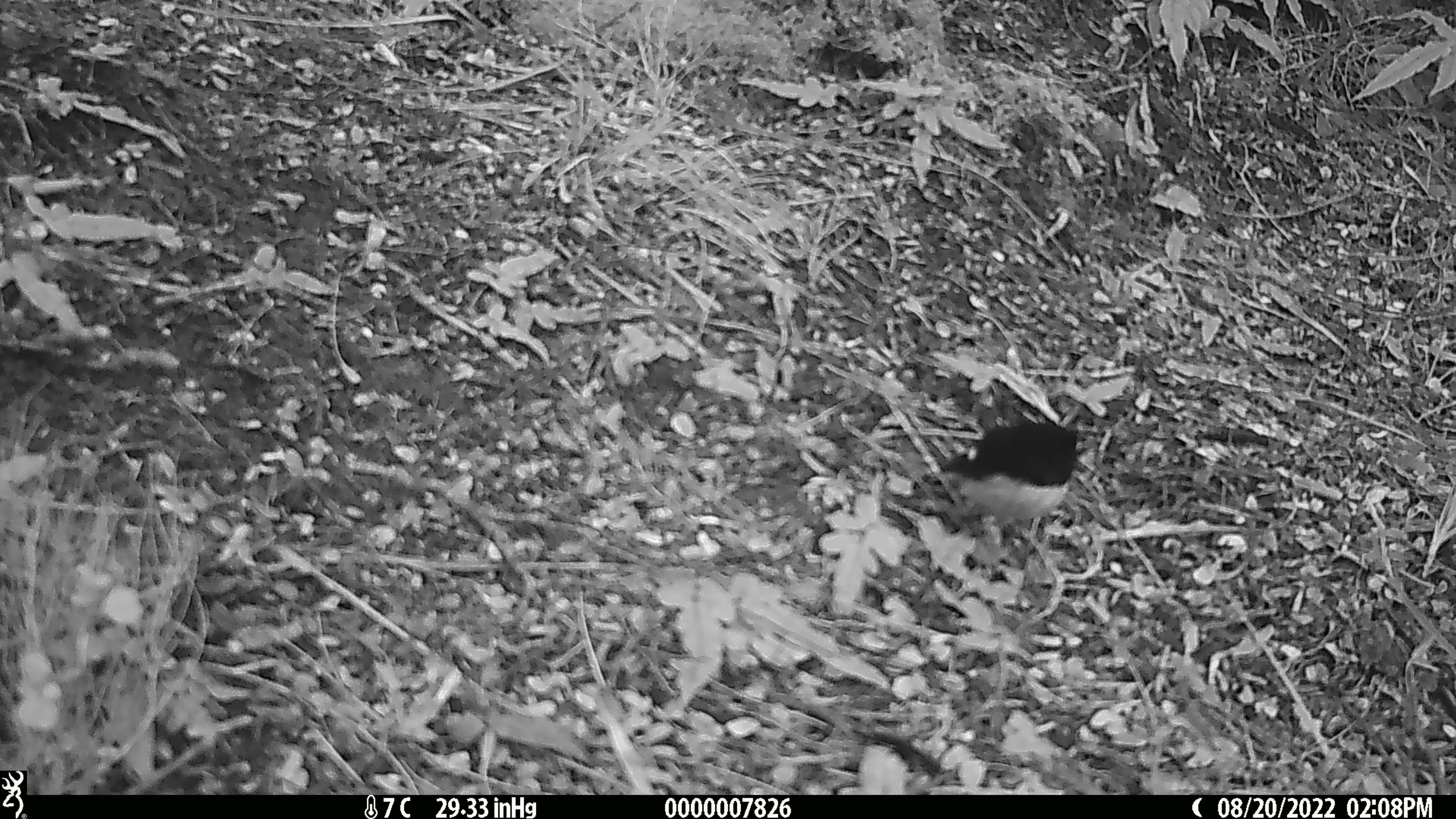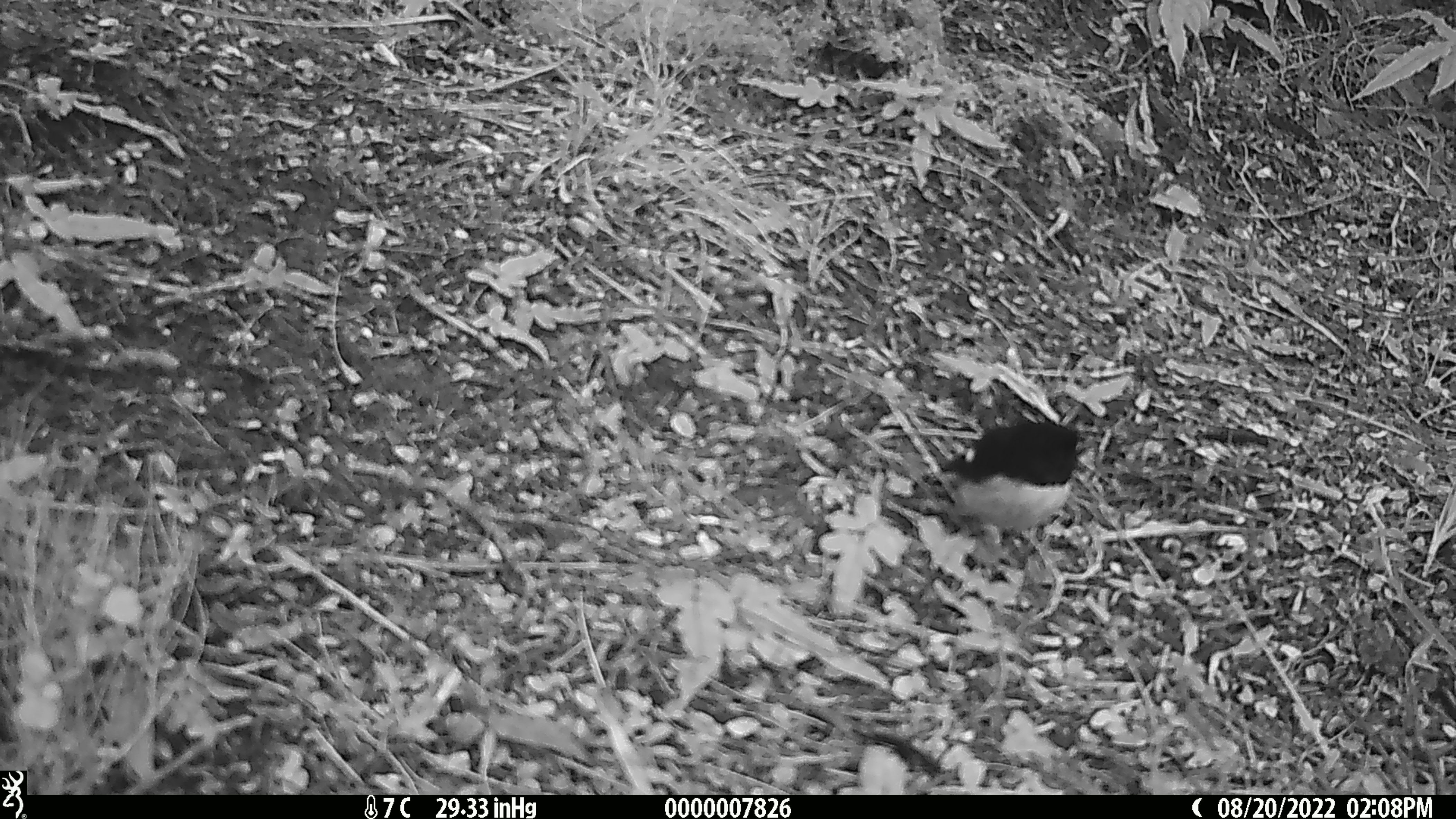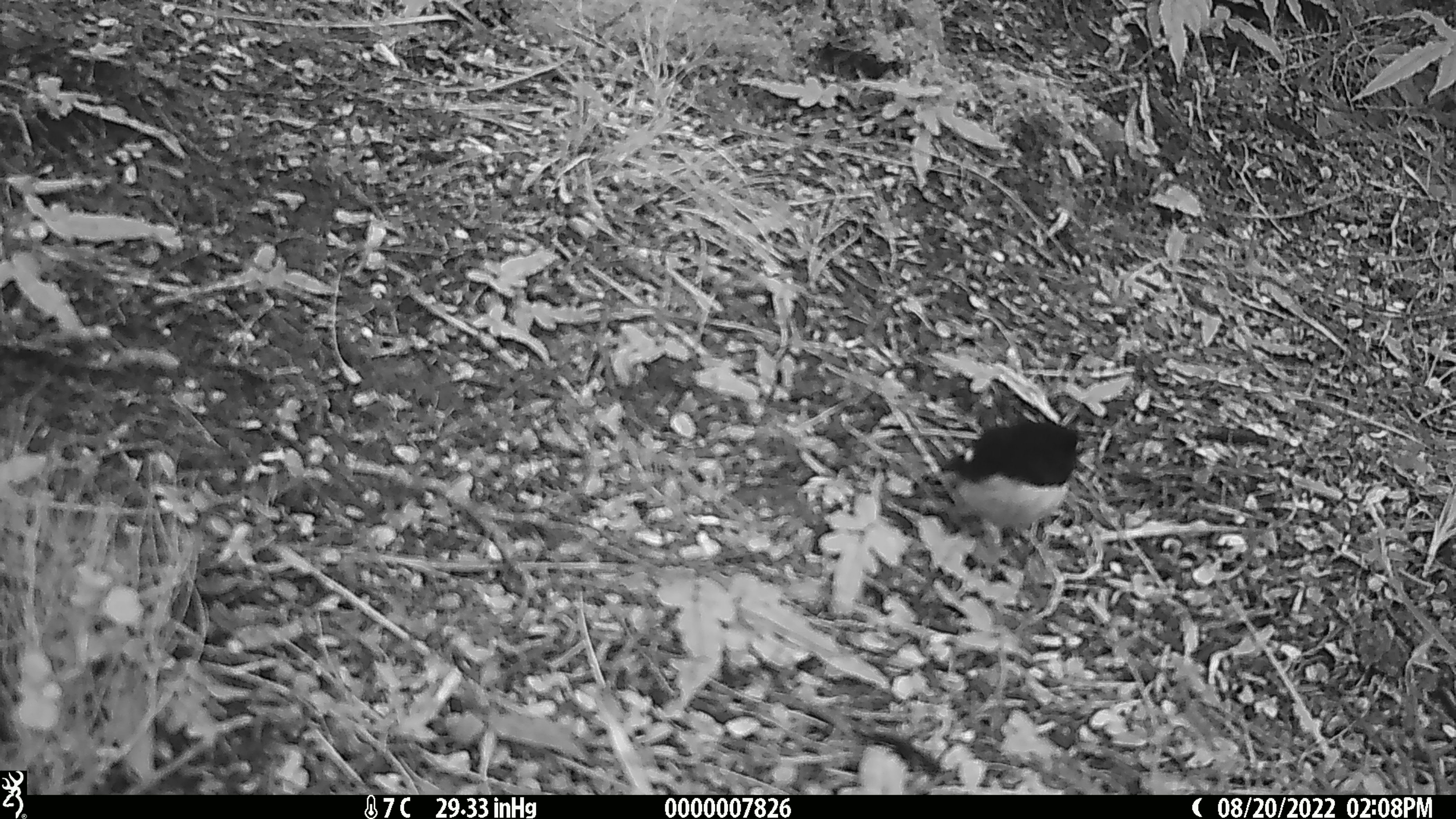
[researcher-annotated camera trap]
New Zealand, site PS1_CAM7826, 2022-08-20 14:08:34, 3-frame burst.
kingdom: Animalia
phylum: Chordata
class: Aves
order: Passeriformes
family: Petroicidae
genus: Petroica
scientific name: Petroica macrocephala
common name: tomtit